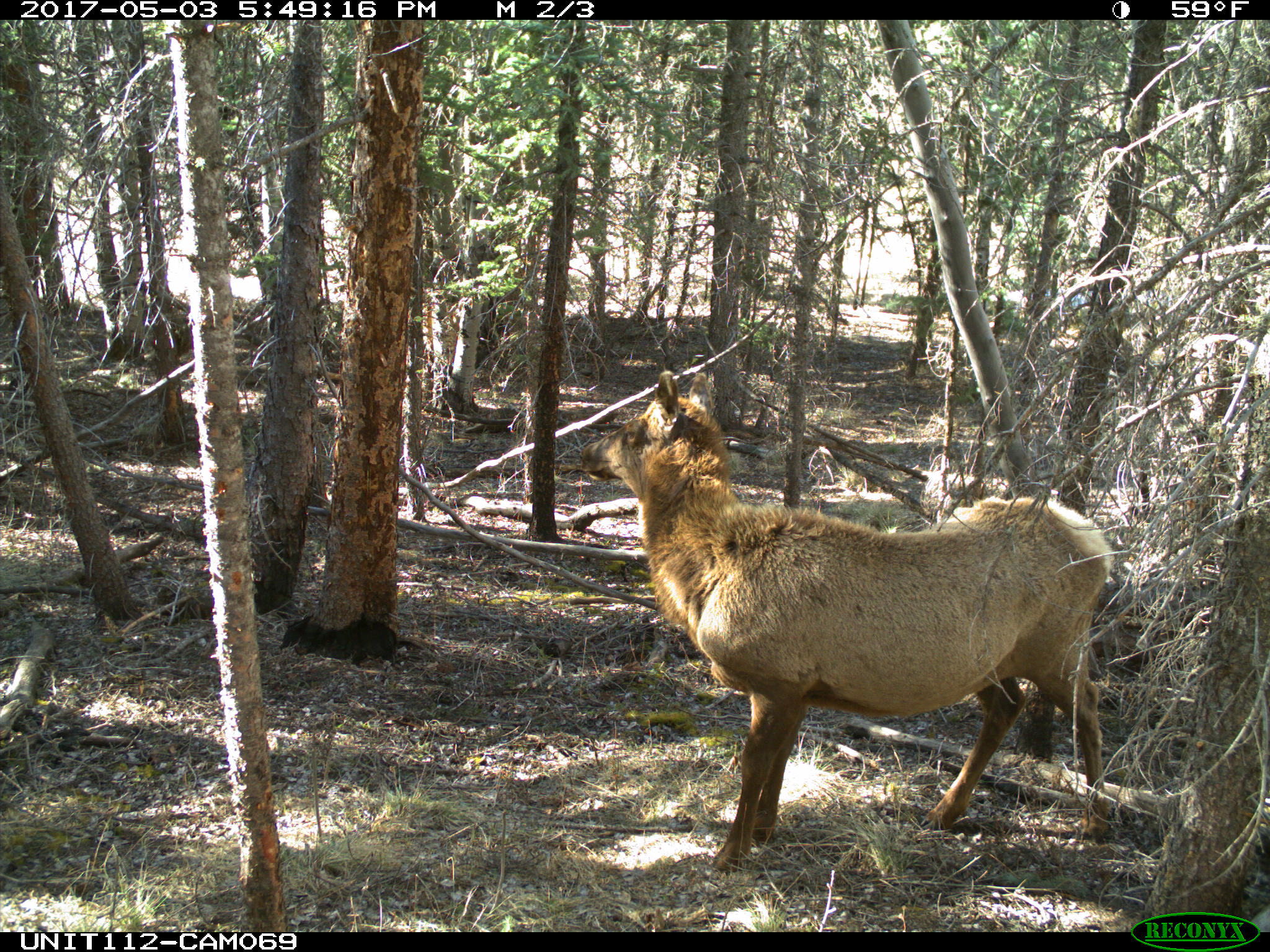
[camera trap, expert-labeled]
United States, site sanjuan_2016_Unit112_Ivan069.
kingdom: Animalia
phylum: Chordata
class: Mammalia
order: Artiodactyla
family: Cervidae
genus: Cervus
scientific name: Cervus elaphus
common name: red deer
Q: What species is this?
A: Cervus elaphus (red deer).